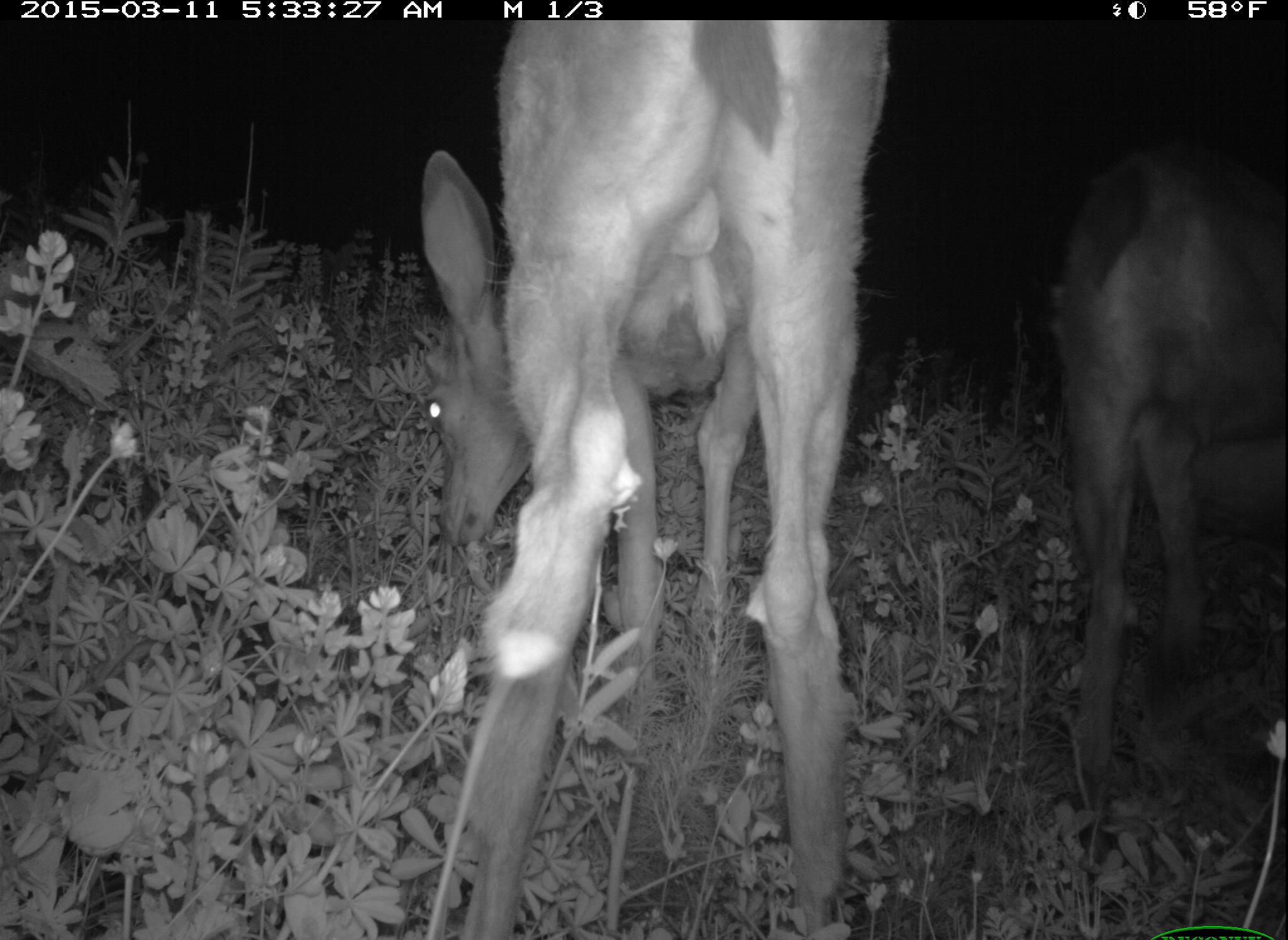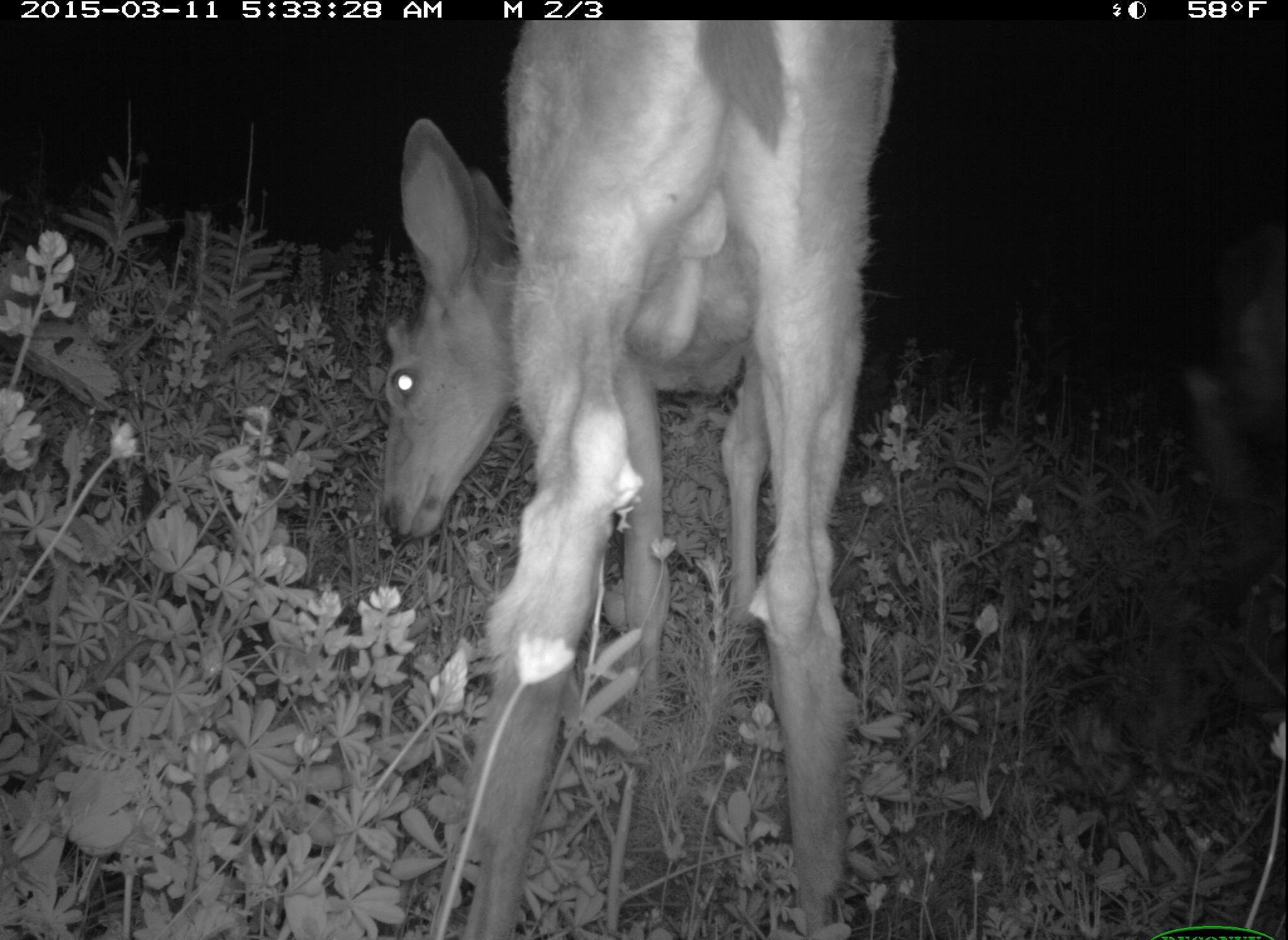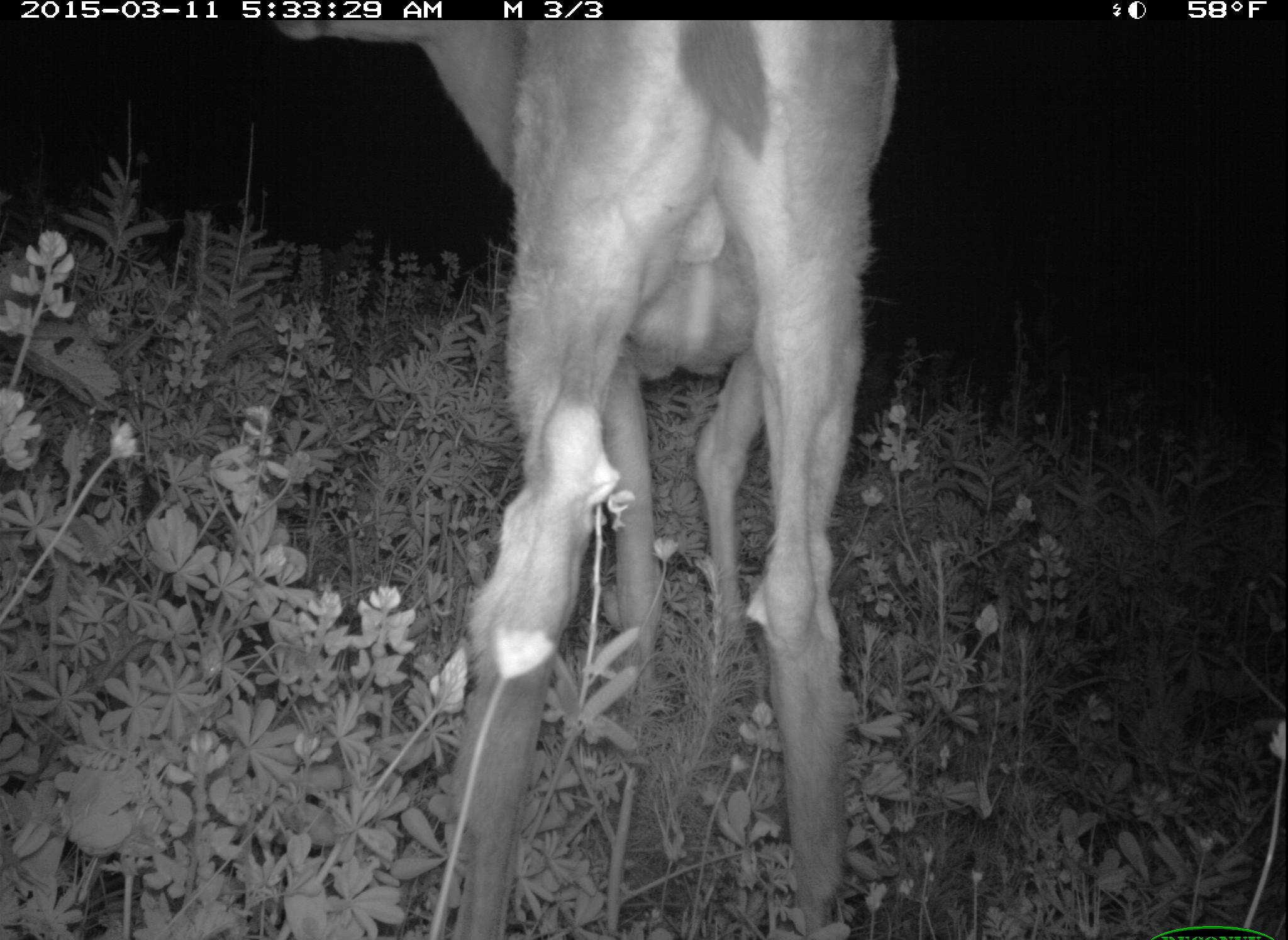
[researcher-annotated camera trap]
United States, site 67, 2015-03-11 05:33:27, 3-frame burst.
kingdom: Animalia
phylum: Chordata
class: Mammalia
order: Artiodactyla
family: Cervidae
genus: Odocoileus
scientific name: Odocoileus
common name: deer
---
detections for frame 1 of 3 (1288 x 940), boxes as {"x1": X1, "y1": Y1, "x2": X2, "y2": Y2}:
deer: {"x1": 415, "y1": 20, "x2": 893, "y2": 940}; {"x1": 1044, "y1": 151, "x2": 1288, "y2": 783}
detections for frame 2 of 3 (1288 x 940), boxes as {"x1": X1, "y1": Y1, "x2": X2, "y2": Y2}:
deer: {"x1": 374, "y1": 21, "x2": 901, "y2": 940}; {"x1": 1190, "y1": 259, "x2": 1288, "y2": 624}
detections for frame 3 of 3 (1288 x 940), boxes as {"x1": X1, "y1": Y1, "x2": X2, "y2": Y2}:
deer: {"x1": 272, "y1": 22, "x2": 897, "y2": 940}